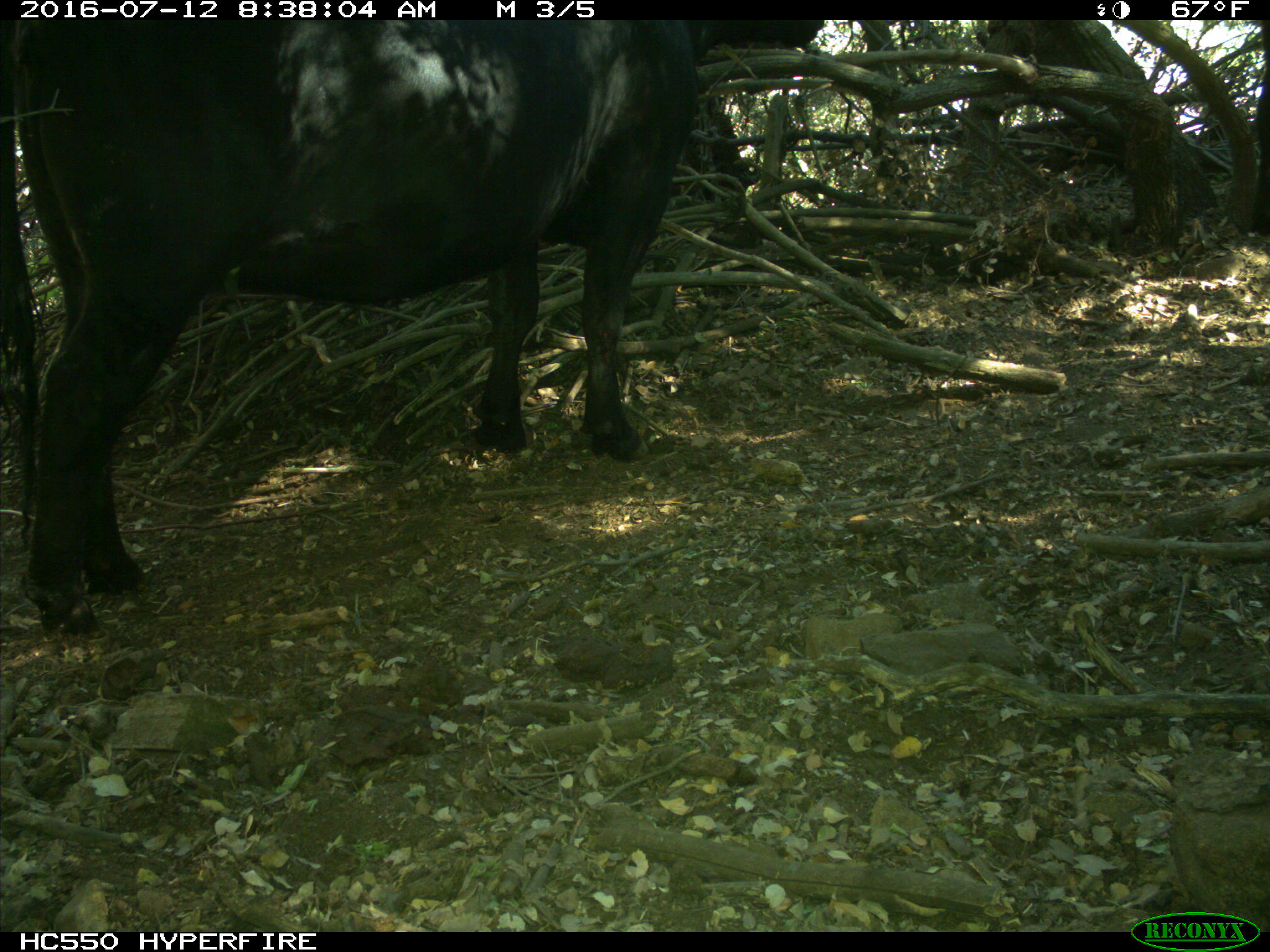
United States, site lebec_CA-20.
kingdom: Animalia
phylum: Chordata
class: Mammalia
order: Artiodactyla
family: Bovidae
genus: Bos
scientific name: Bos taurus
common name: domestic cow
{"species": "Bos taurus (domestic cow)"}